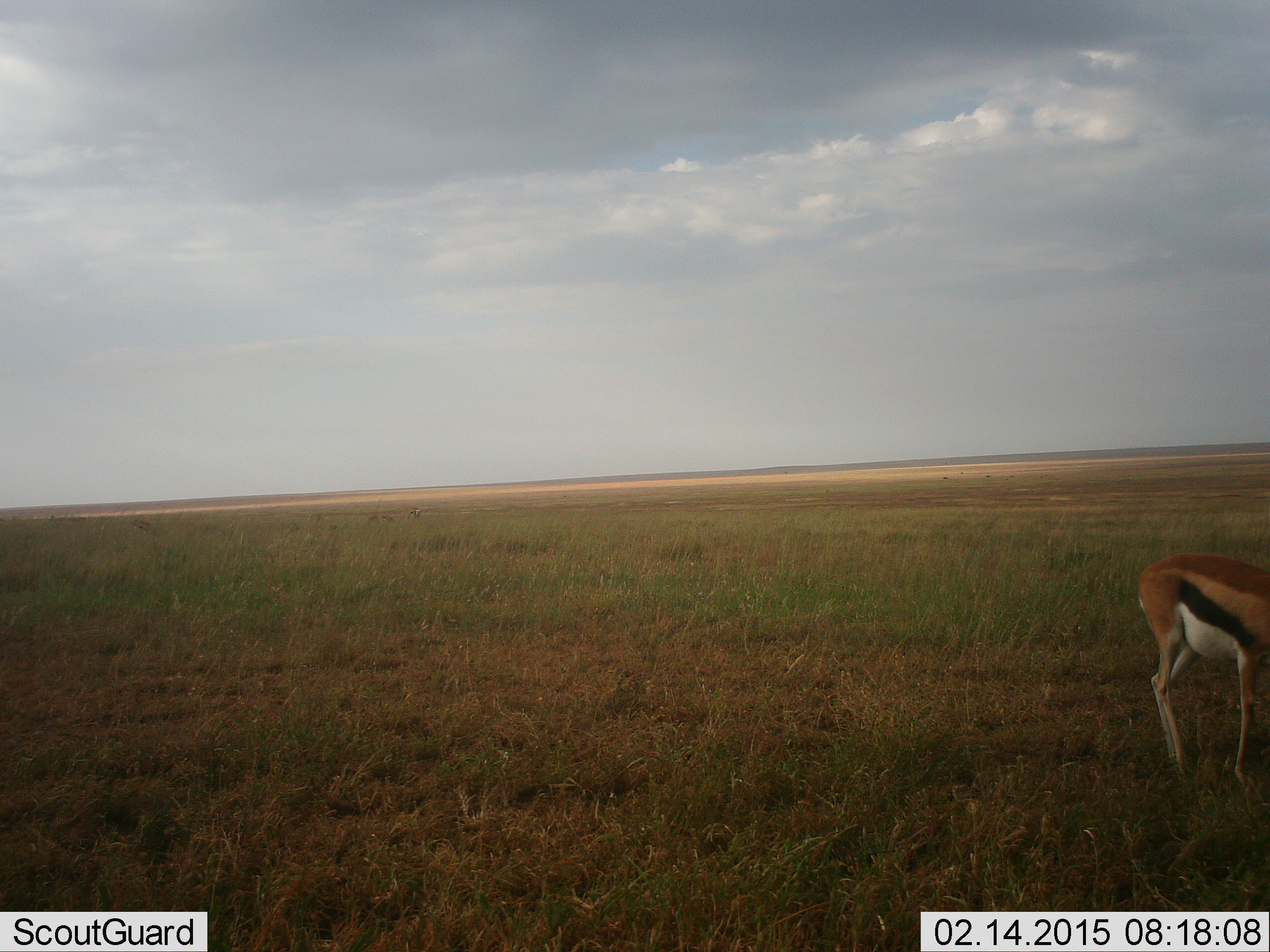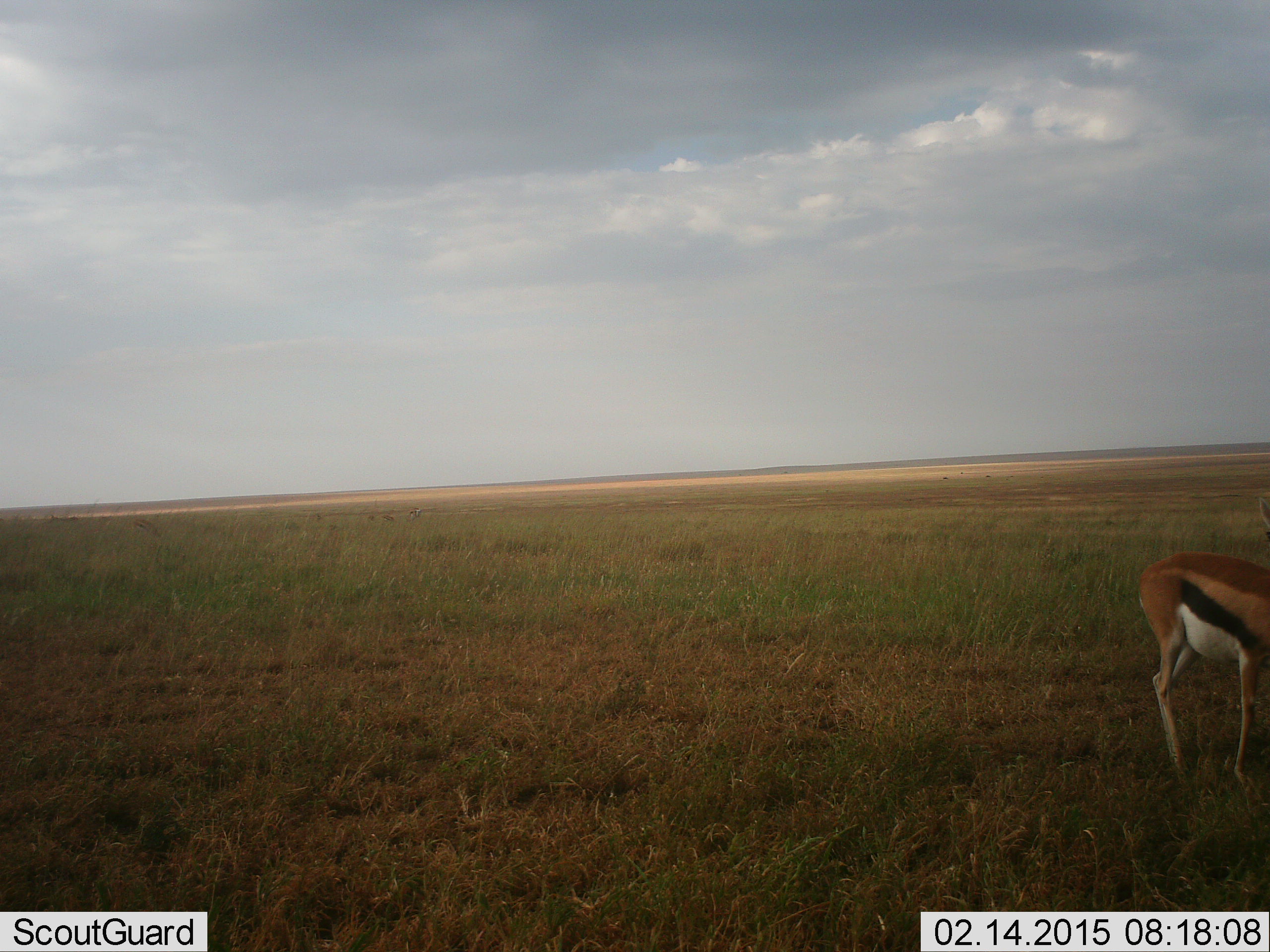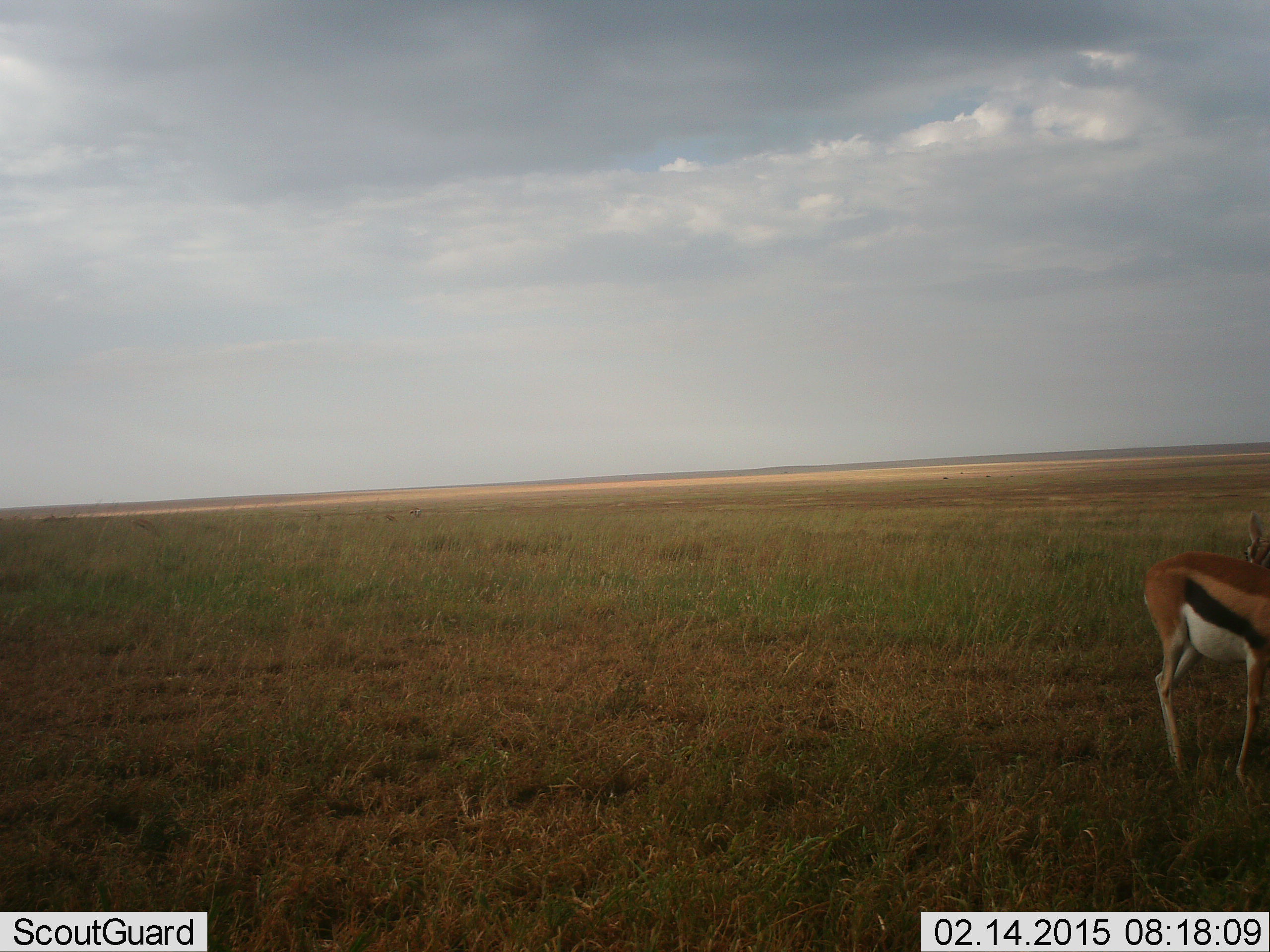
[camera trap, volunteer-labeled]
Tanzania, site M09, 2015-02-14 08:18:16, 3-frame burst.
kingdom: Animalia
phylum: Chordata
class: Mammalia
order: Artiodactyla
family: Bovidae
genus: Eudorcas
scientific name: Eudorcas thomsonii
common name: thomson's gazelle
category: gazellethomsons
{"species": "gazellethomsons (thomson's gazelle) (Eudorcas thomsonii)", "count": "1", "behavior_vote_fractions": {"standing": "70%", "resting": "0%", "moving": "20%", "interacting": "0%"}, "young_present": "0%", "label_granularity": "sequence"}